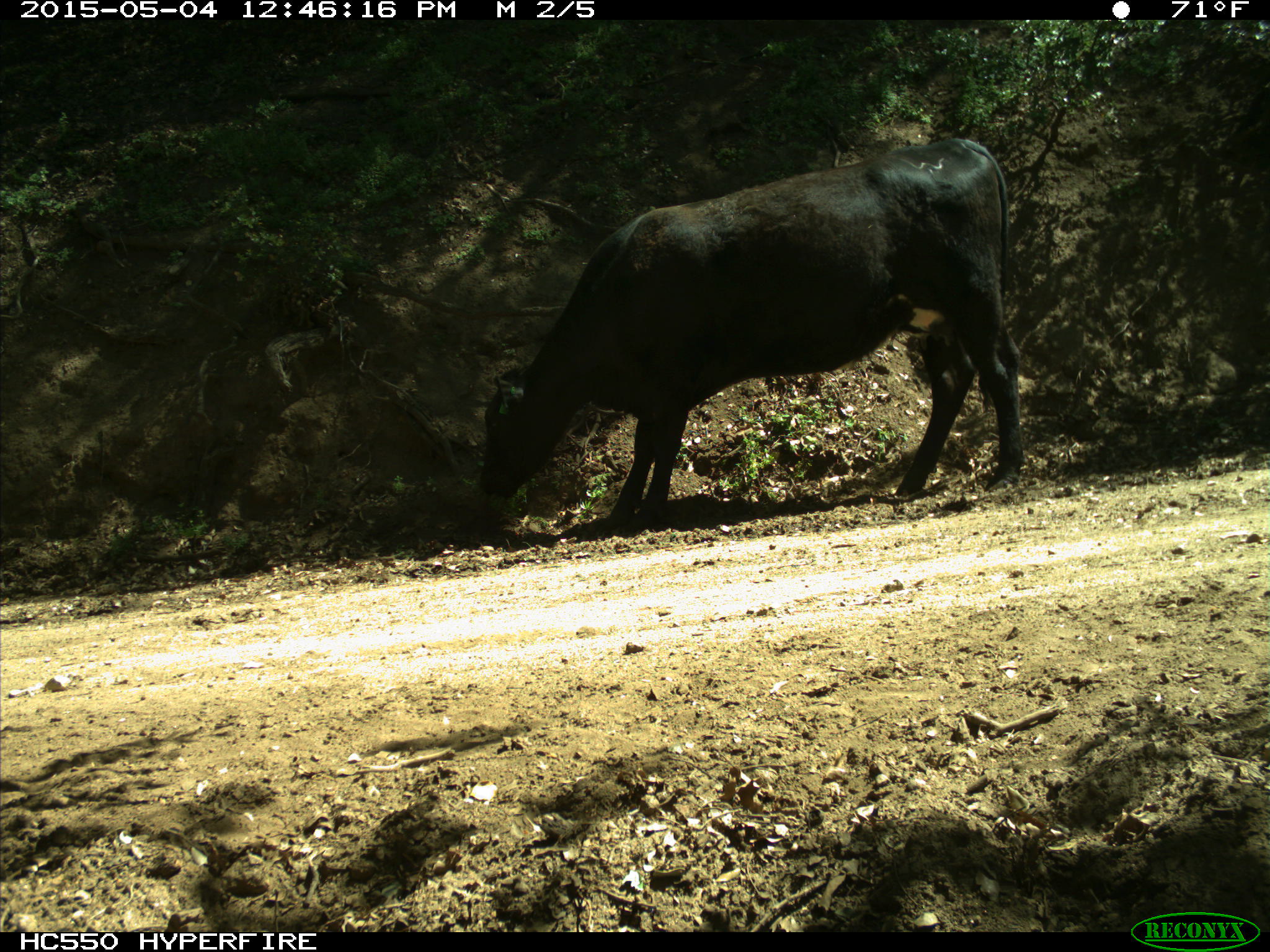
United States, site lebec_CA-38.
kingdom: Animalia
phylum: Chordata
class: Mammalia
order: Artiodactyla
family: Bovidae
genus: Bos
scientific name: Bos taurus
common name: domestic cow